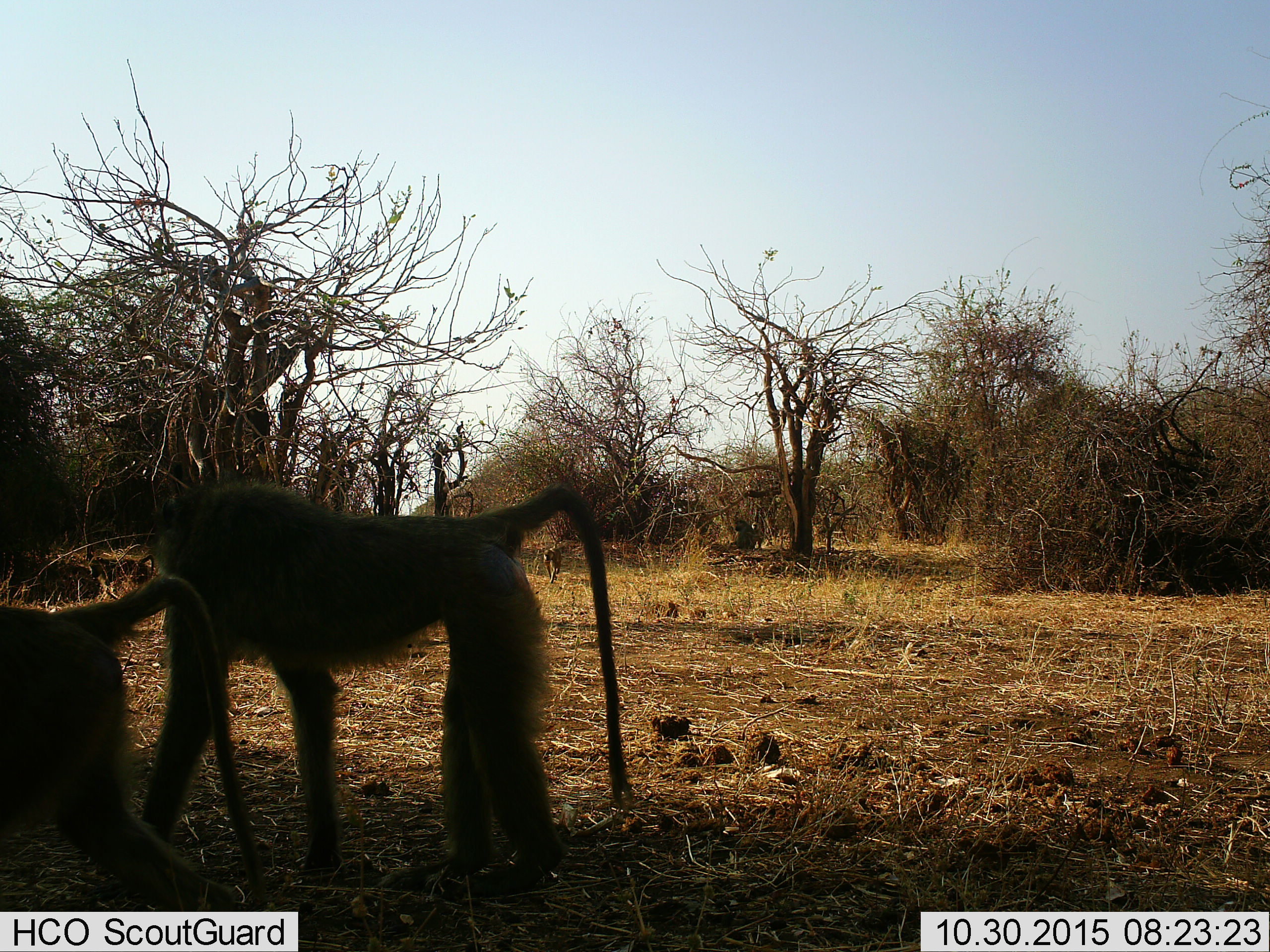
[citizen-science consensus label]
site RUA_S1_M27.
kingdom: Animalia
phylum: Chordata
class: Mammalia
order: Primates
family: Cercopithecidae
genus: Papio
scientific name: Papio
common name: baboon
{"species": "baboon (Papio)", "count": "4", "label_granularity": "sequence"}